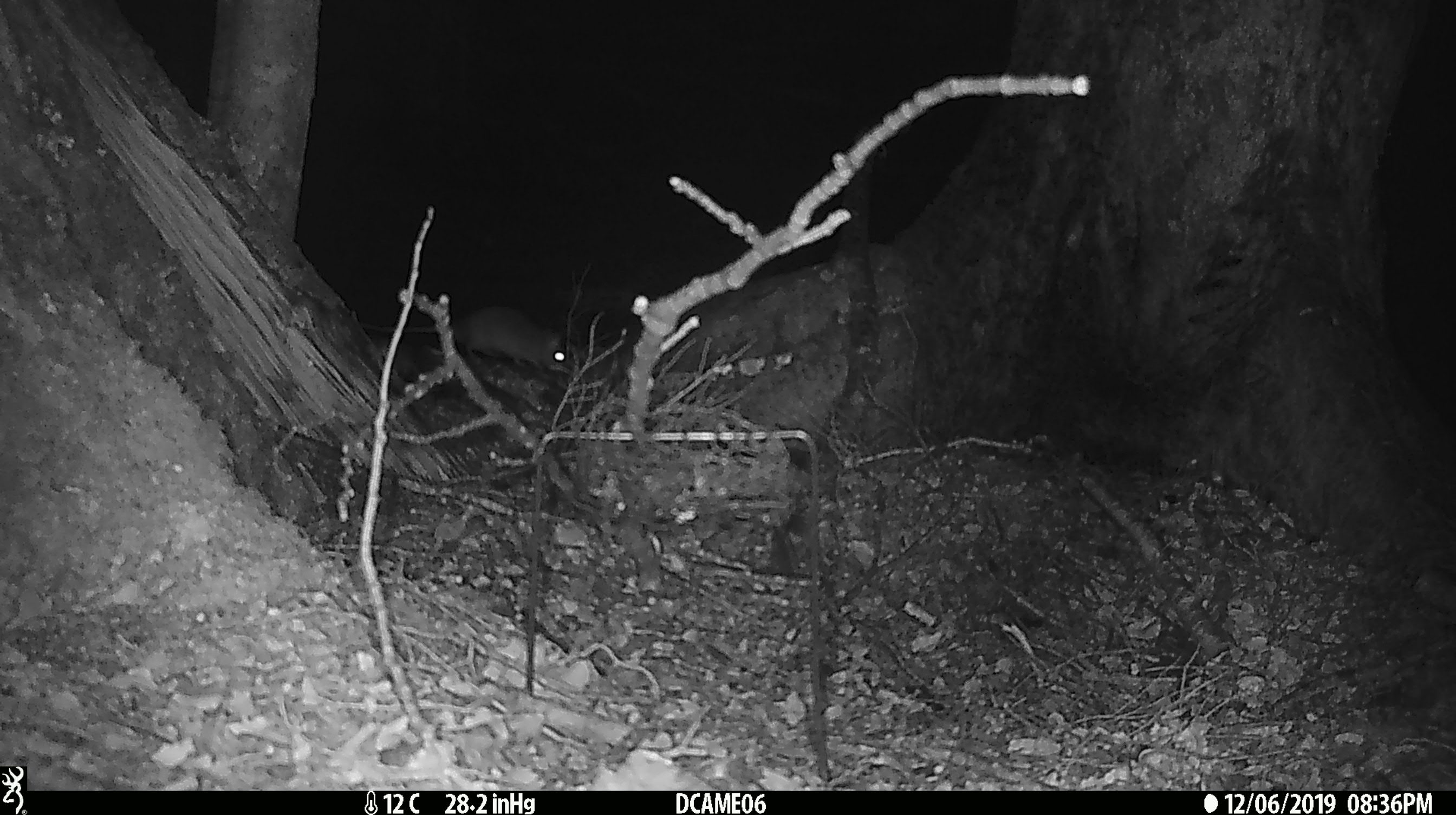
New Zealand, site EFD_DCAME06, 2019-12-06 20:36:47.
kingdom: Animalia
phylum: Chordata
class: Mammalia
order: Rodentia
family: Muridae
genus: Rattus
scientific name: Rattus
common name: rat